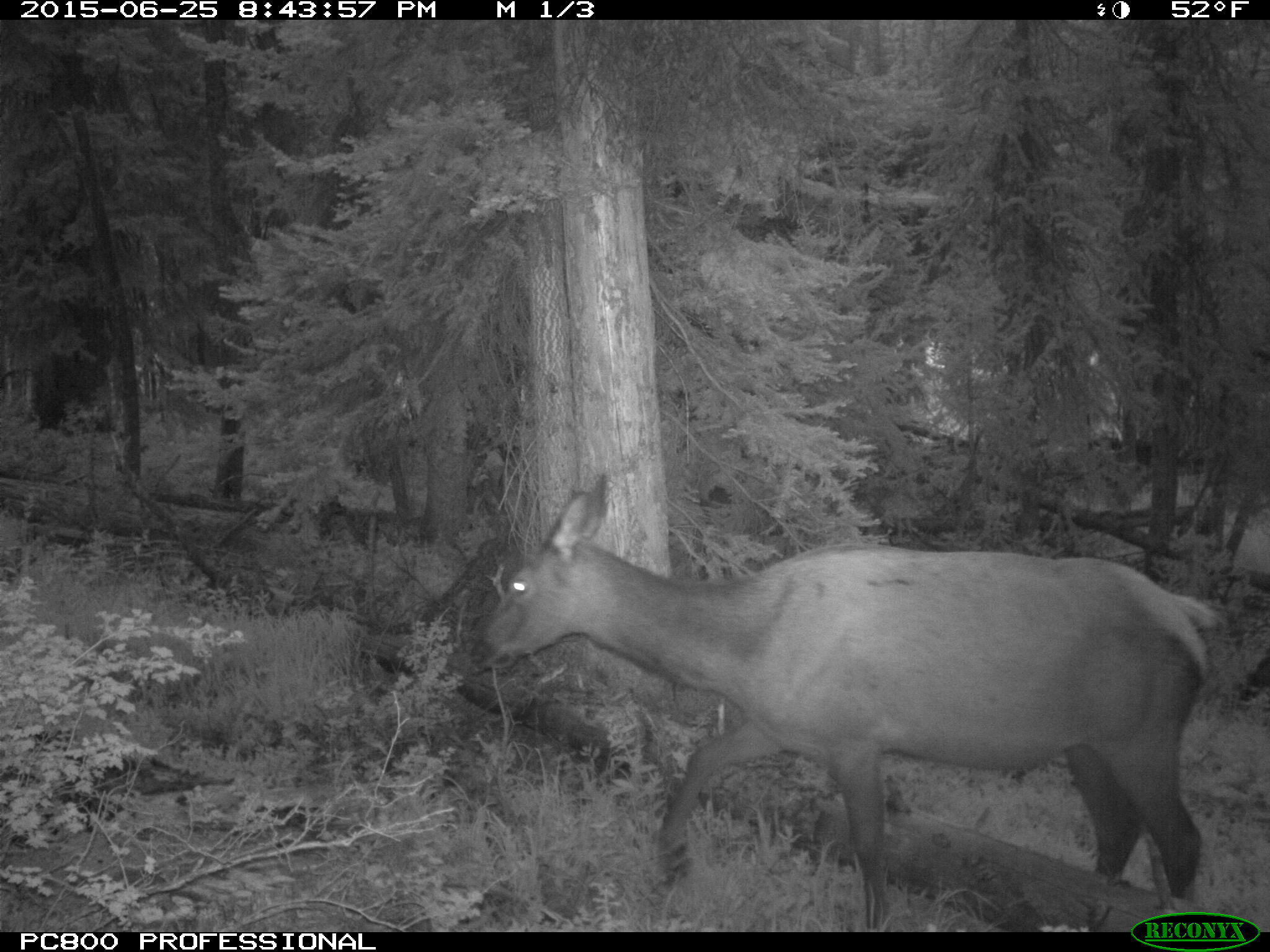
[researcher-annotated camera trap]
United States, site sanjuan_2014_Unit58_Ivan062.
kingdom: Animalia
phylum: Chordata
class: Mammalia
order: Artiodactyla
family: Cervidae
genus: Cervus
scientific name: Cervus elaphus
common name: red deer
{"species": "Cervus elaphus (red deer)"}